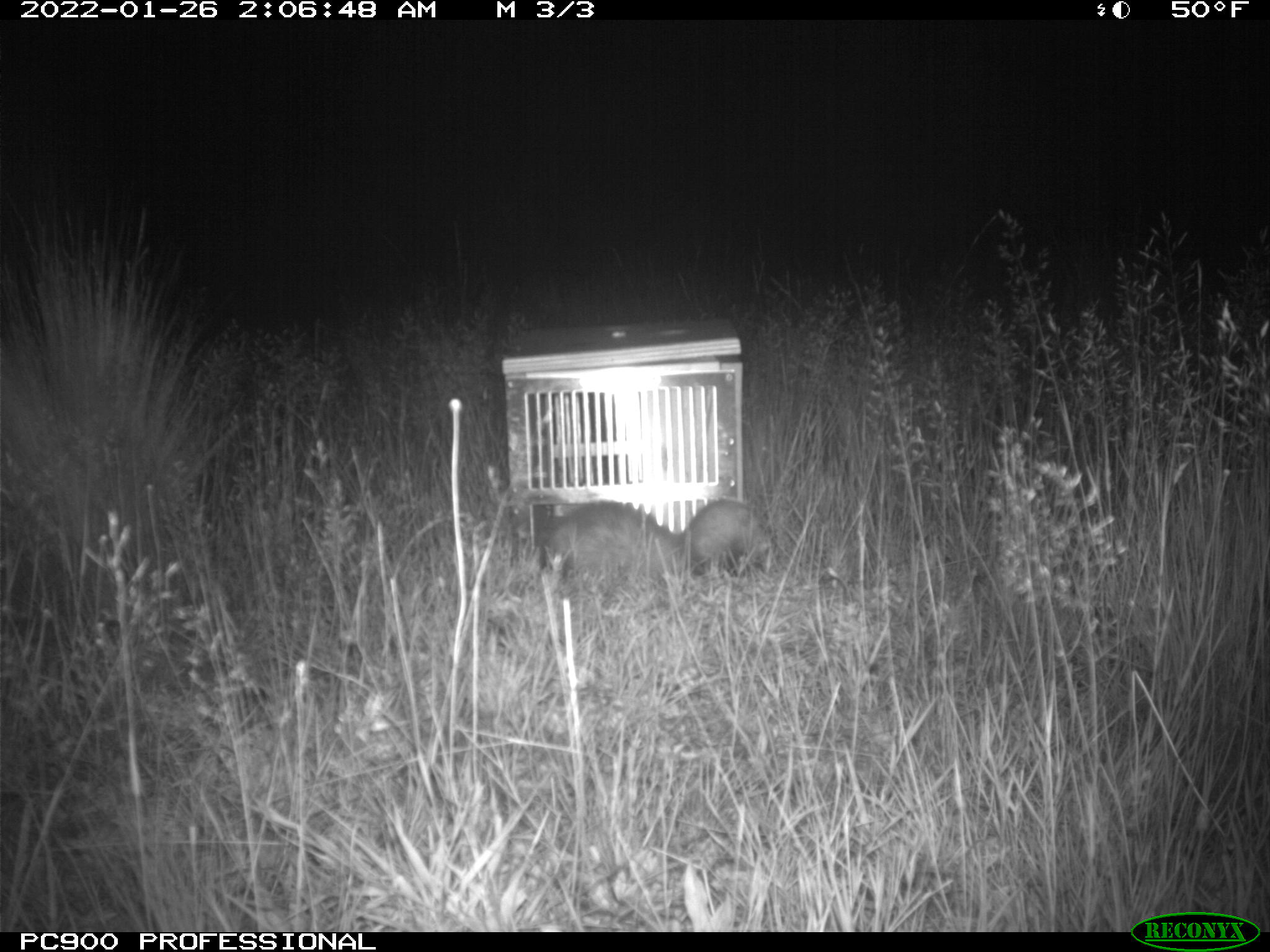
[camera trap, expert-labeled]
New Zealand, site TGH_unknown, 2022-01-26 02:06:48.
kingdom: Animalia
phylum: Chordata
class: Mammalia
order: Carnivora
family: Mustelidae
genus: Mustela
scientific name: Mustela furo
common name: ferret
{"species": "ferret (Mustela furo)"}